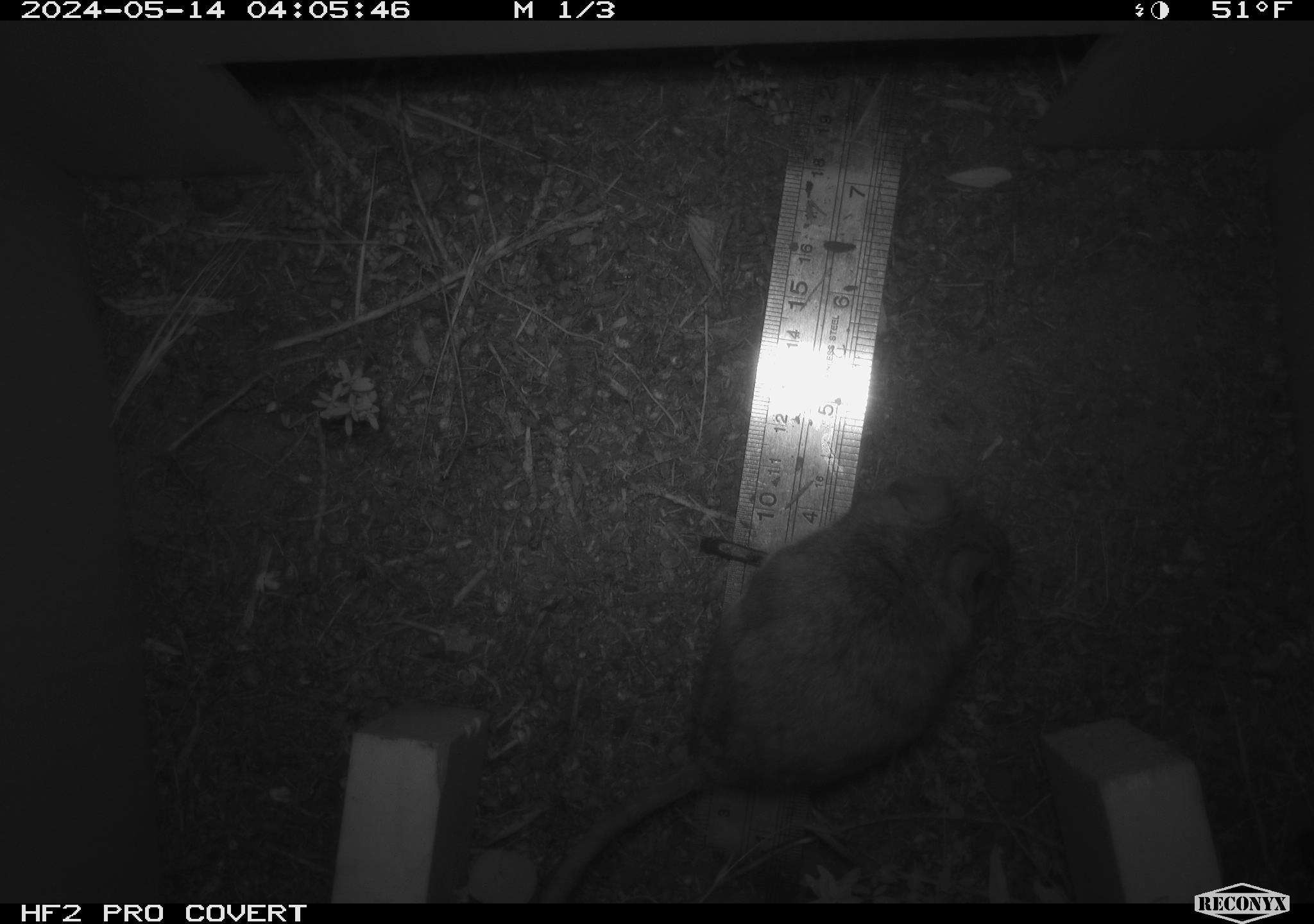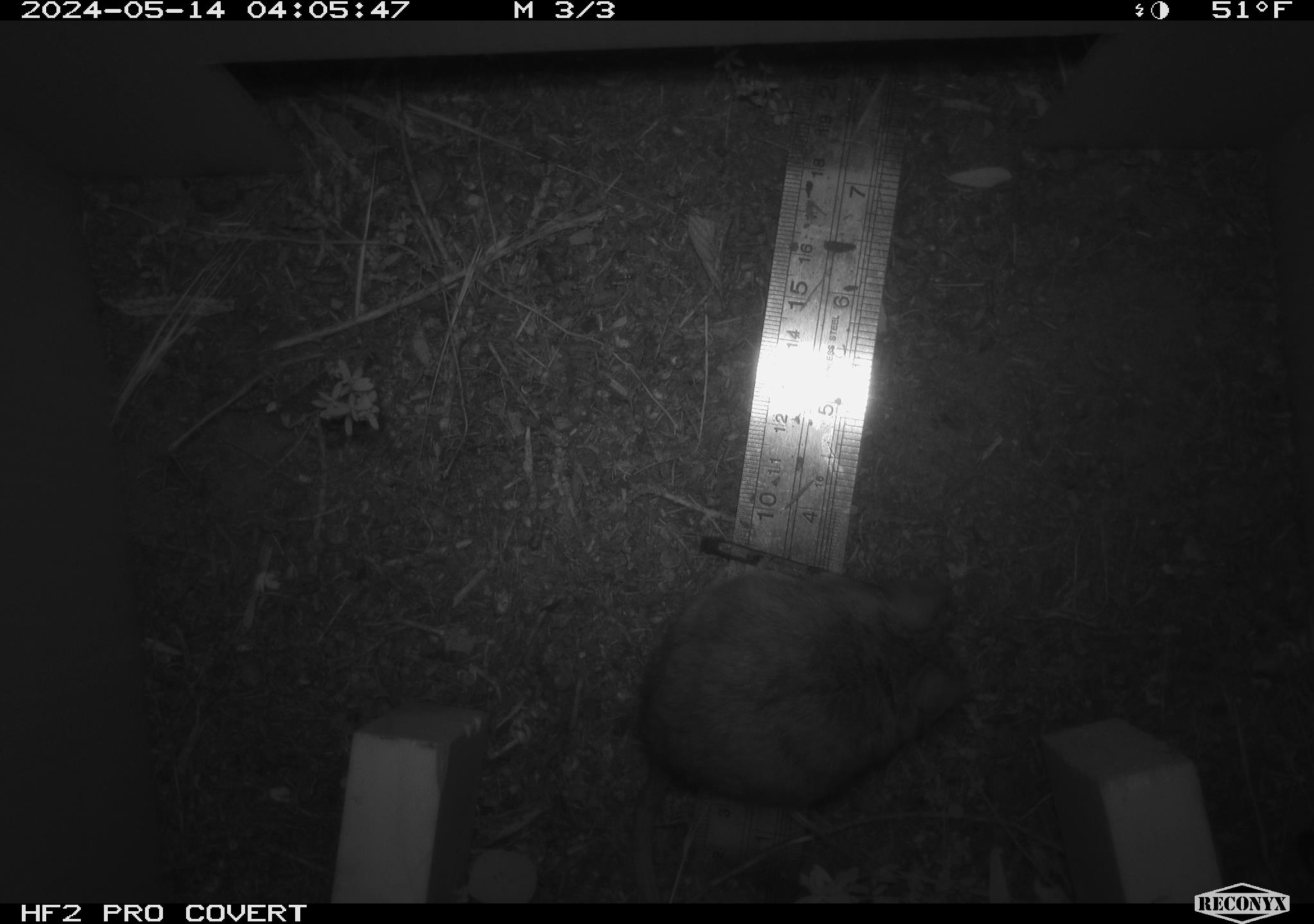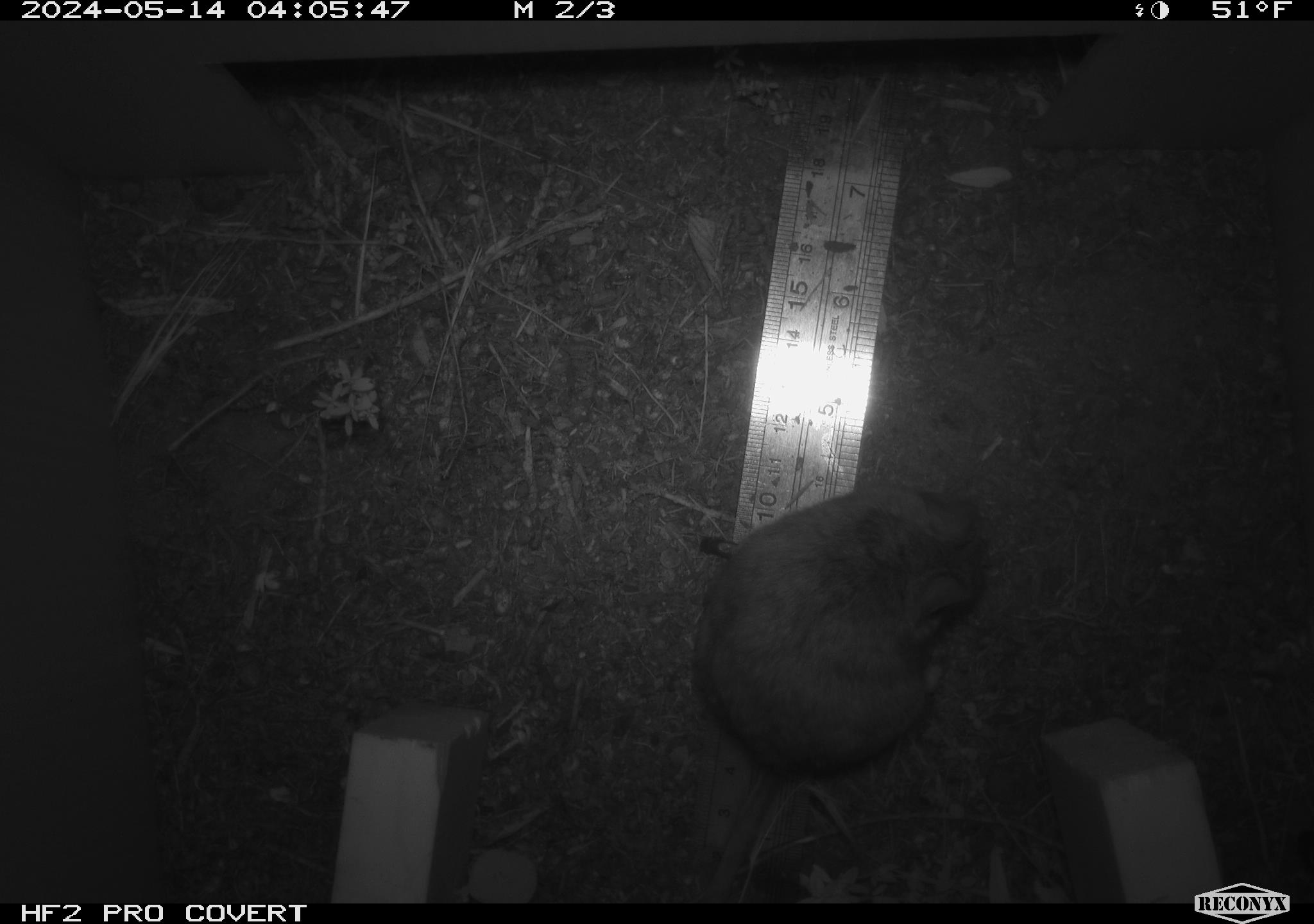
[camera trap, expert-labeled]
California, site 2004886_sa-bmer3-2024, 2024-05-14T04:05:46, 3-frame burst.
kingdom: Animalia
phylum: Chordata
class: Mammalia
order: Rodentia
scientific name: Rodentia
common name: mouse species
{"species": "mouse species (Rodentia)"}